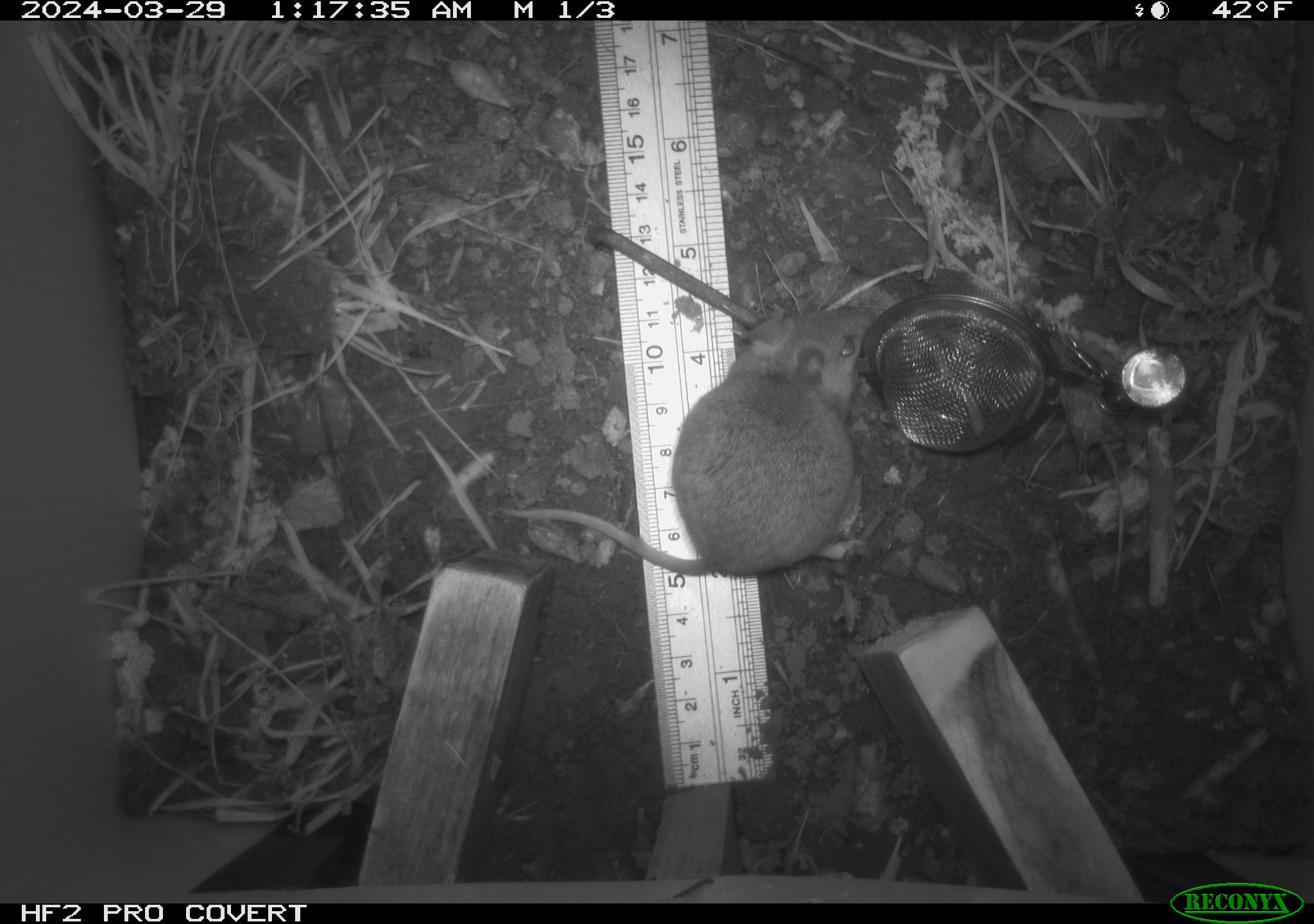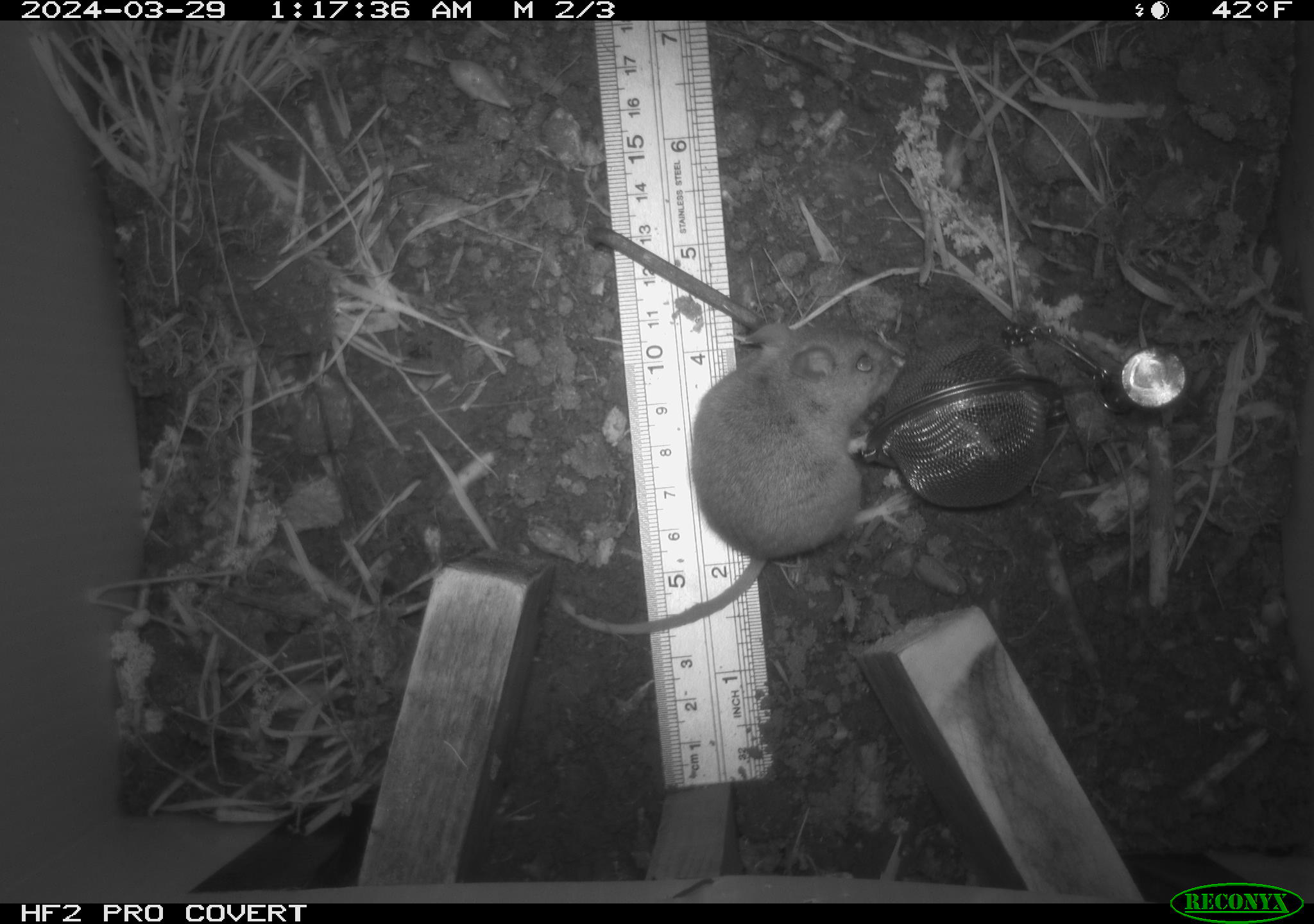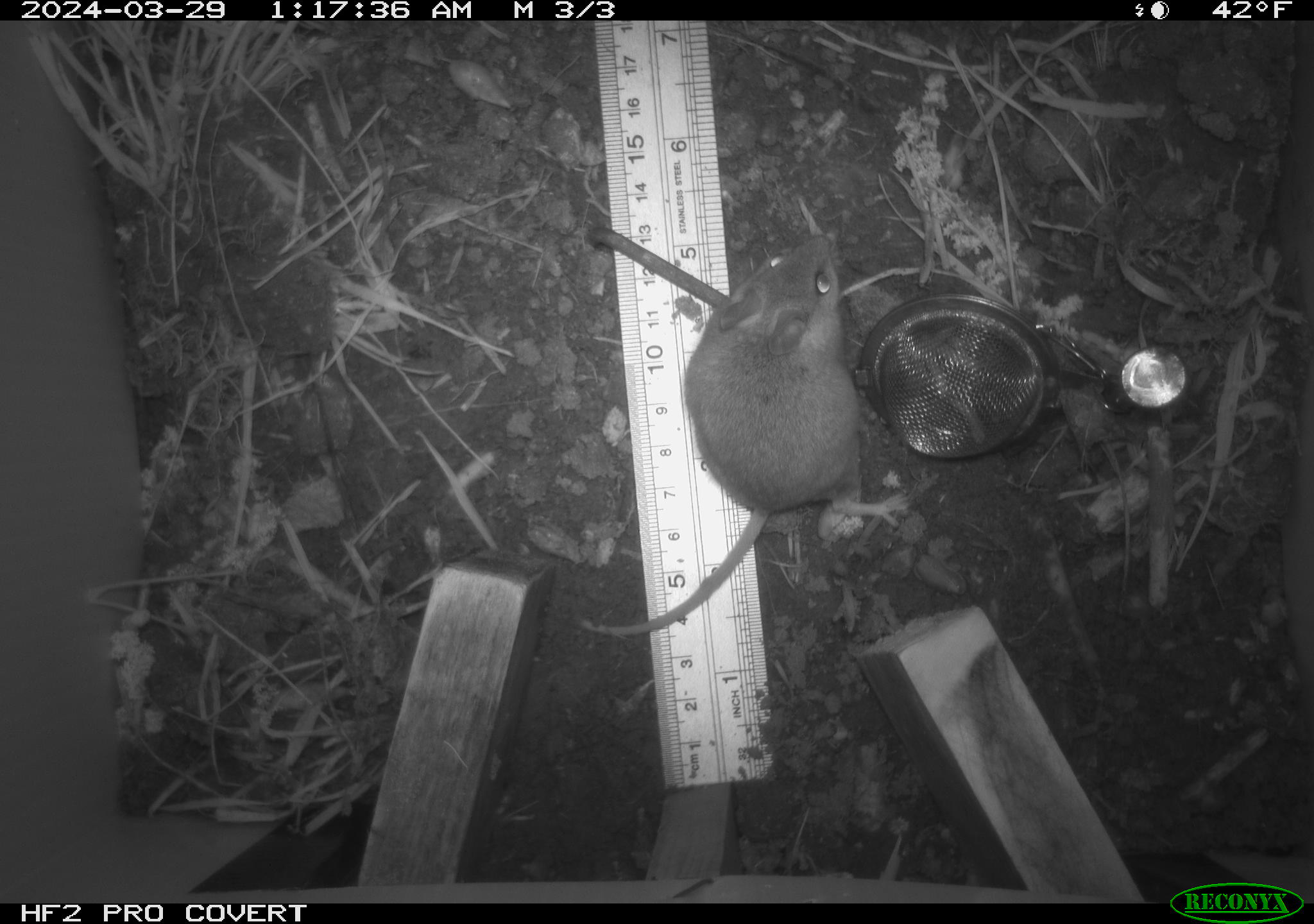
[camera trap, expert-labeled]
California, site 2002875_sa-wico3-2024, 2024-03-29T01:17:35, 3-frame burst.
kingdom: Animalia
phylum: Chordata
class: Mammalia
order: Rodentia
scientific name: Rodentia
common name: mouse species